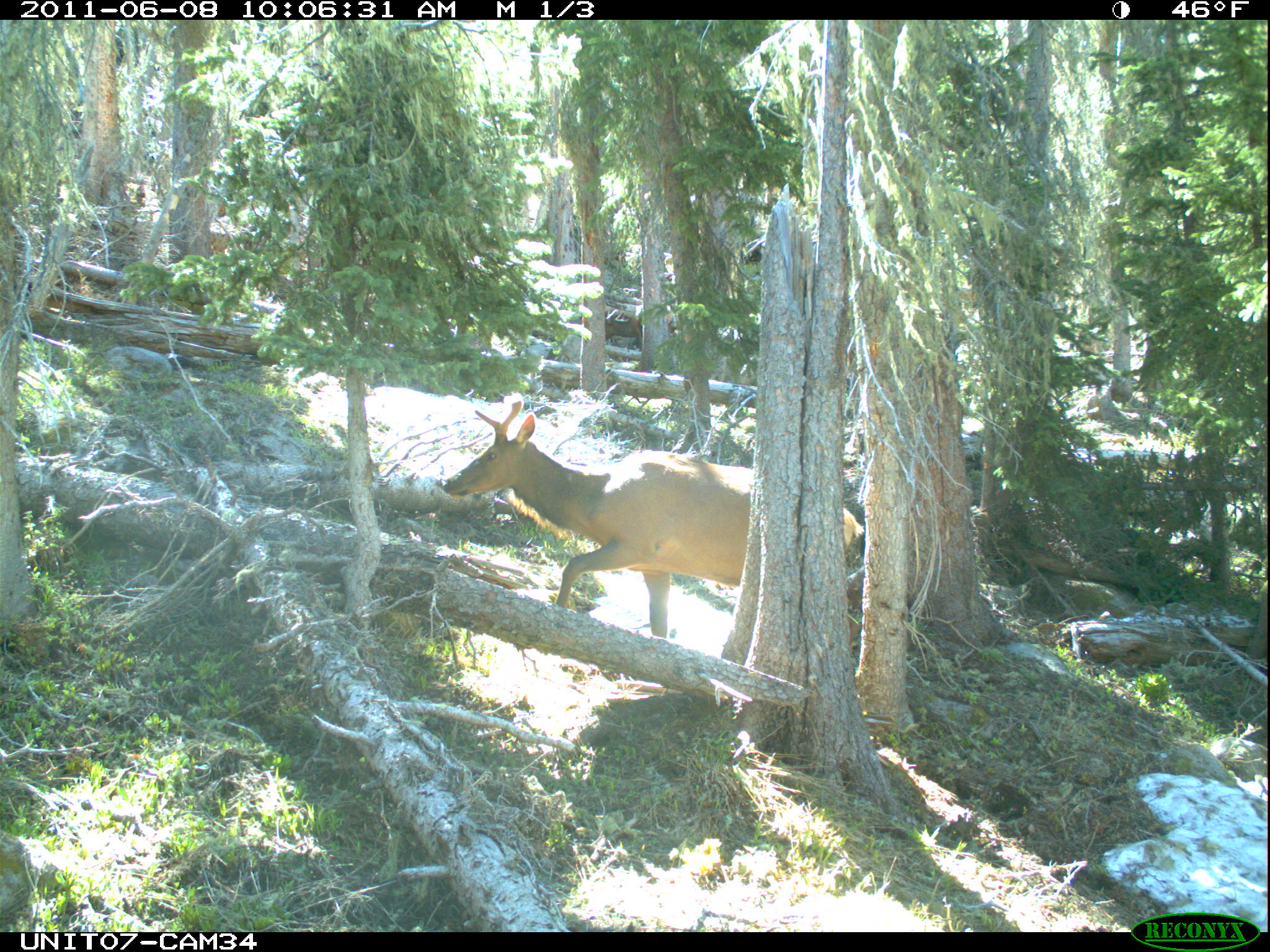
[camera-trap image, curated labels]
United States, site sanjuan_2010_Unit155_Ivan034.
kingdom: Animalia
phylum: Chordata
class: Mammalia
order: Artiodactyla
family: Cervidae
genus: Cervus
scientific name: Cervus elaphus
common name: red deer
Cervus elaphus (red deer).